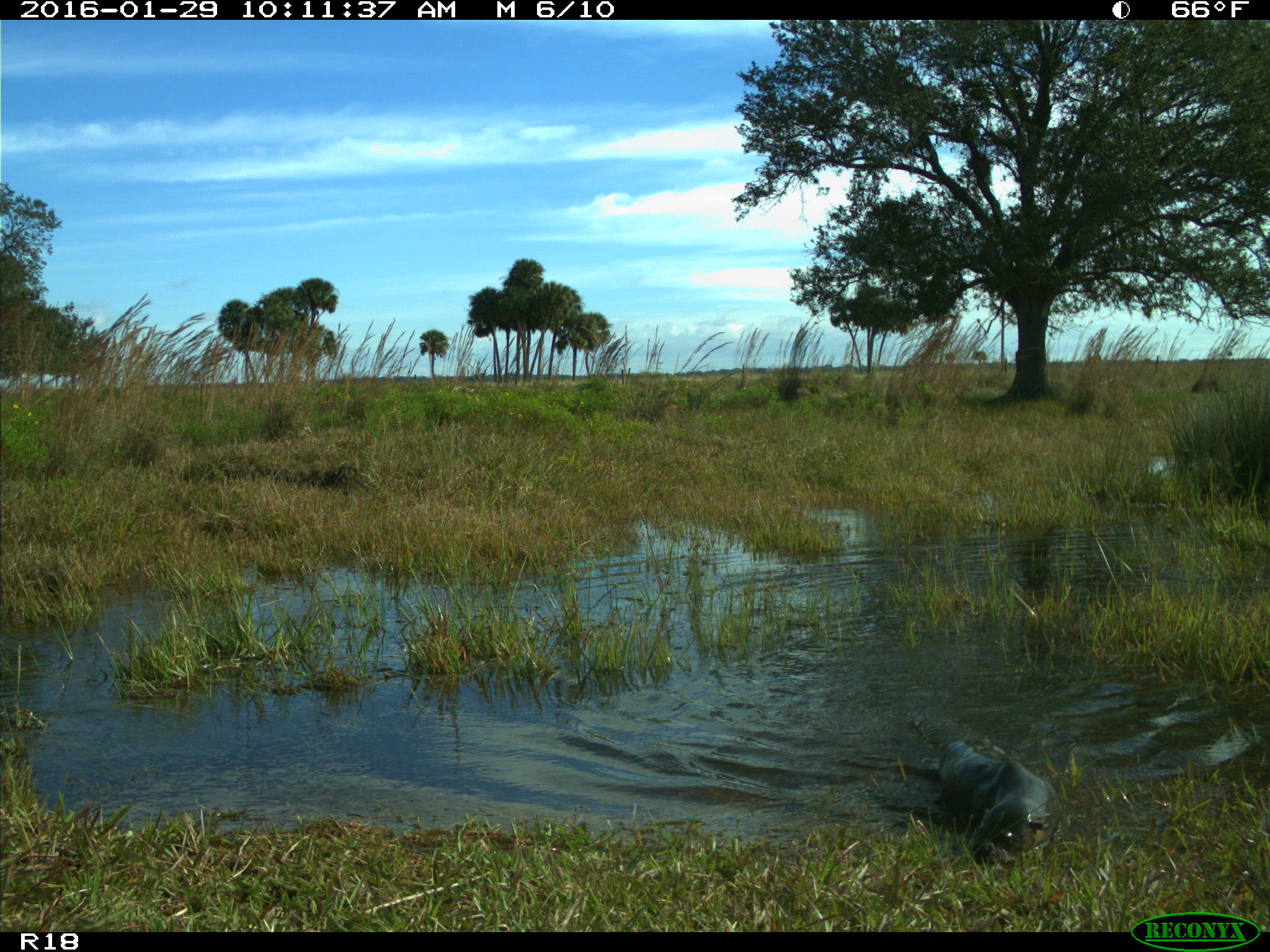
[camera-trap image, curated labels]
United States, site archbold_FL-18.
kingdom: Animalia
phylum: Chordata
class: Mammalia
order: Carnivora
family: Mustelidae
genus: Lontra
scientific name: Lontra canadensis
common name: north american river otter